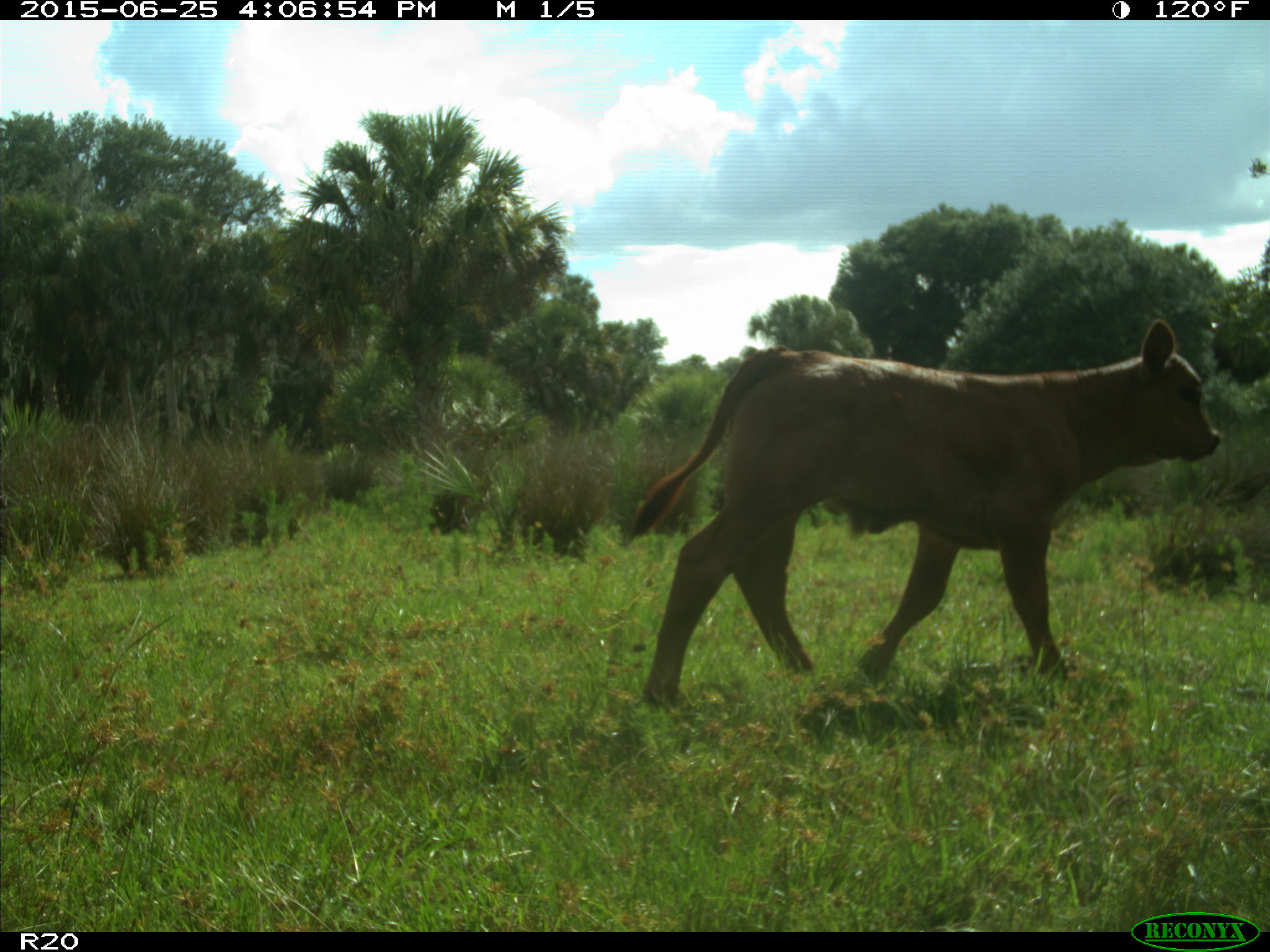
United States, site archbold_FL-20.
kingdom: Animalia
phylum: Chordata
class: Mammalia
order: Artiodactyla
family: Bovidae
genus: Bos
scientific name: Bos taurus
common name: domestic cow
Bos taurus (domestic cow).